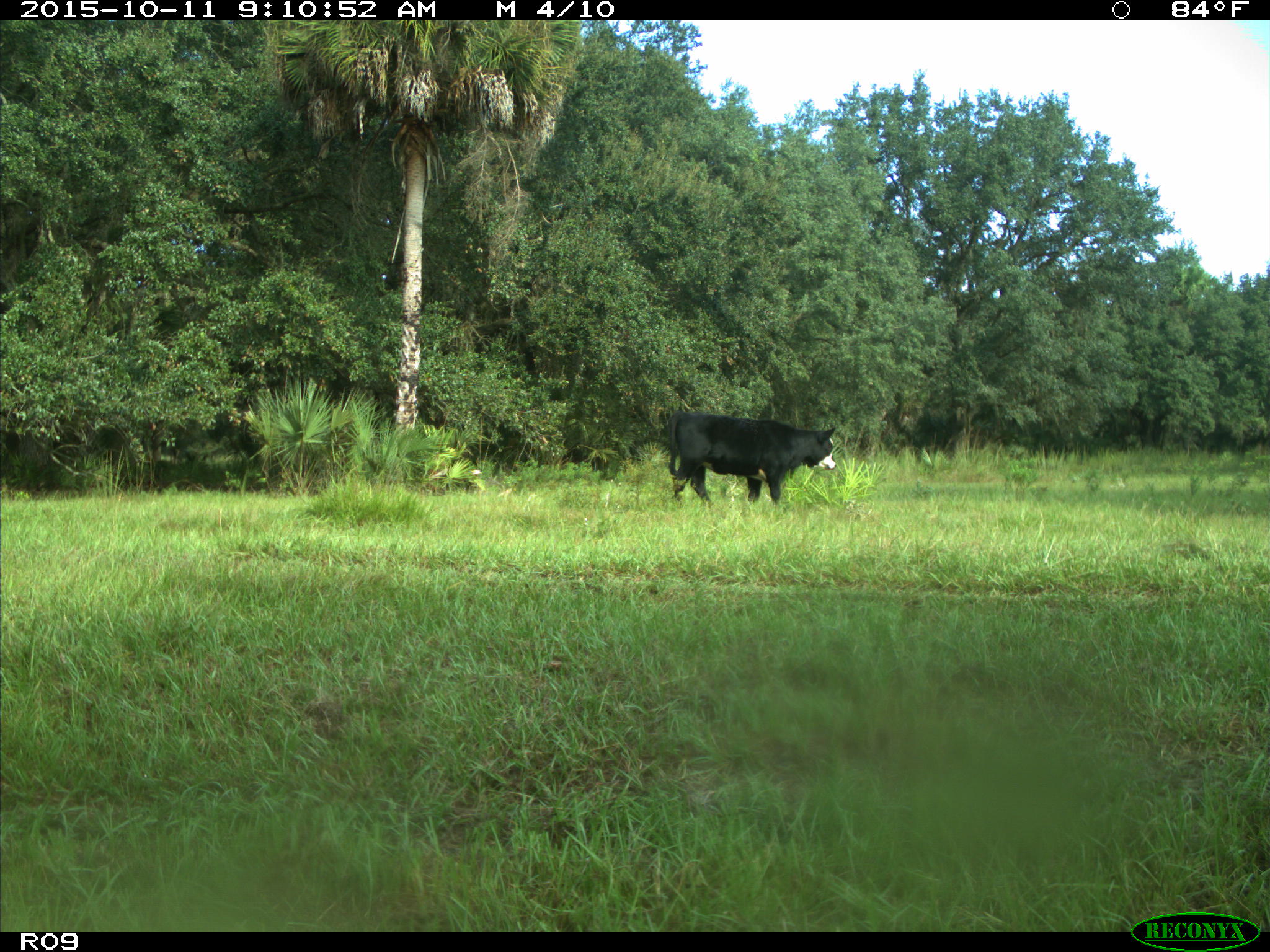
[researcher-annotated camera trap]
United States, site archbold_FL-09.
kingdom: Animalia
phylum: Chordata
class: Mammalia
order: Artiodactyla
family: Bovidae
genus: Bos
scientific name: Bos taurus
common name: domestic cow